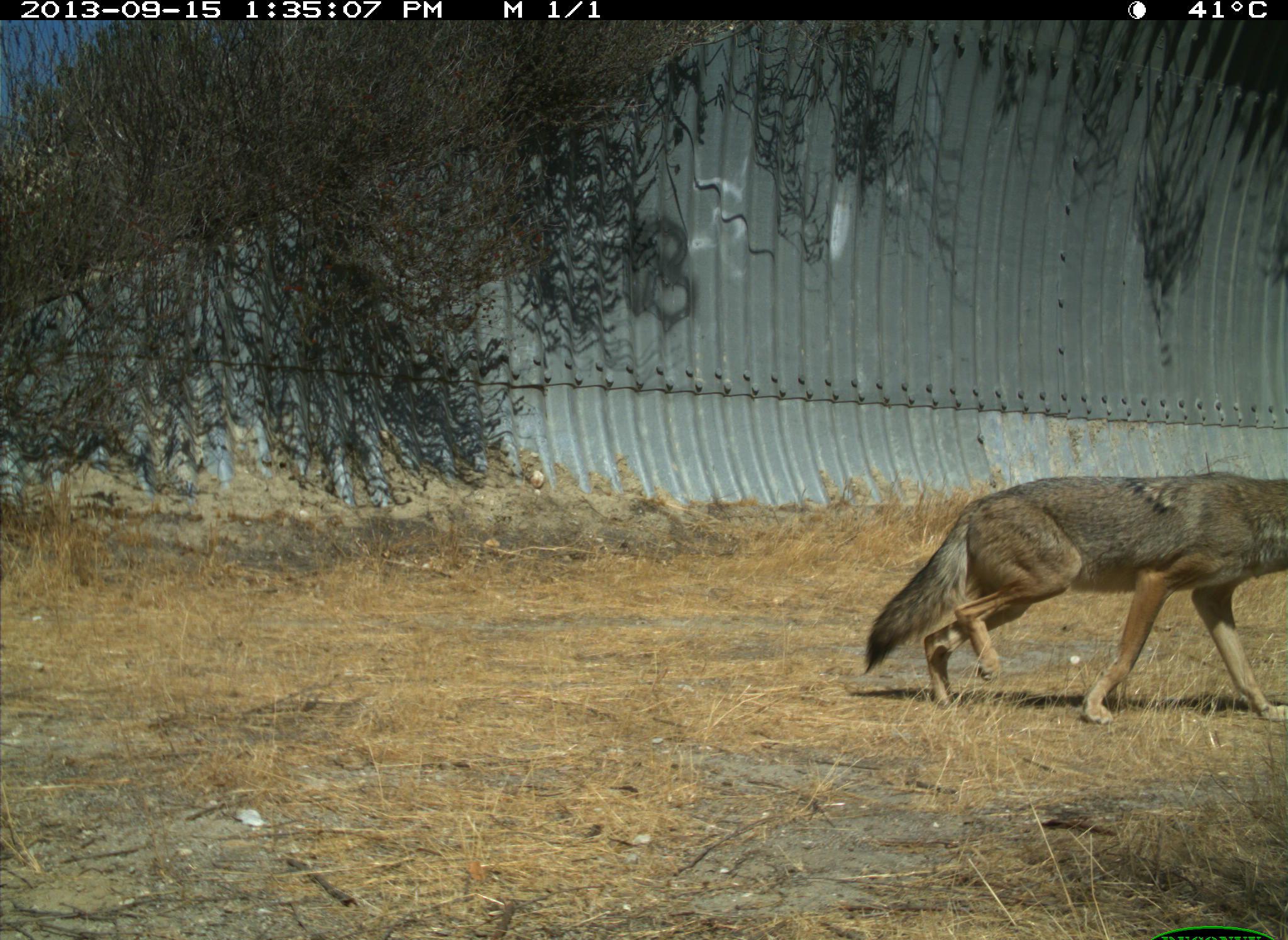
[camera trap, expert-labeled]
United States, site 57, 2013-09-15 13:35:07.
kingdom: Animalia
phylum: Chordata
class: Mammalia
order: Carnivora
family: Canidae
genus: Canis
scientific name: Canis latrans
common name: coyote